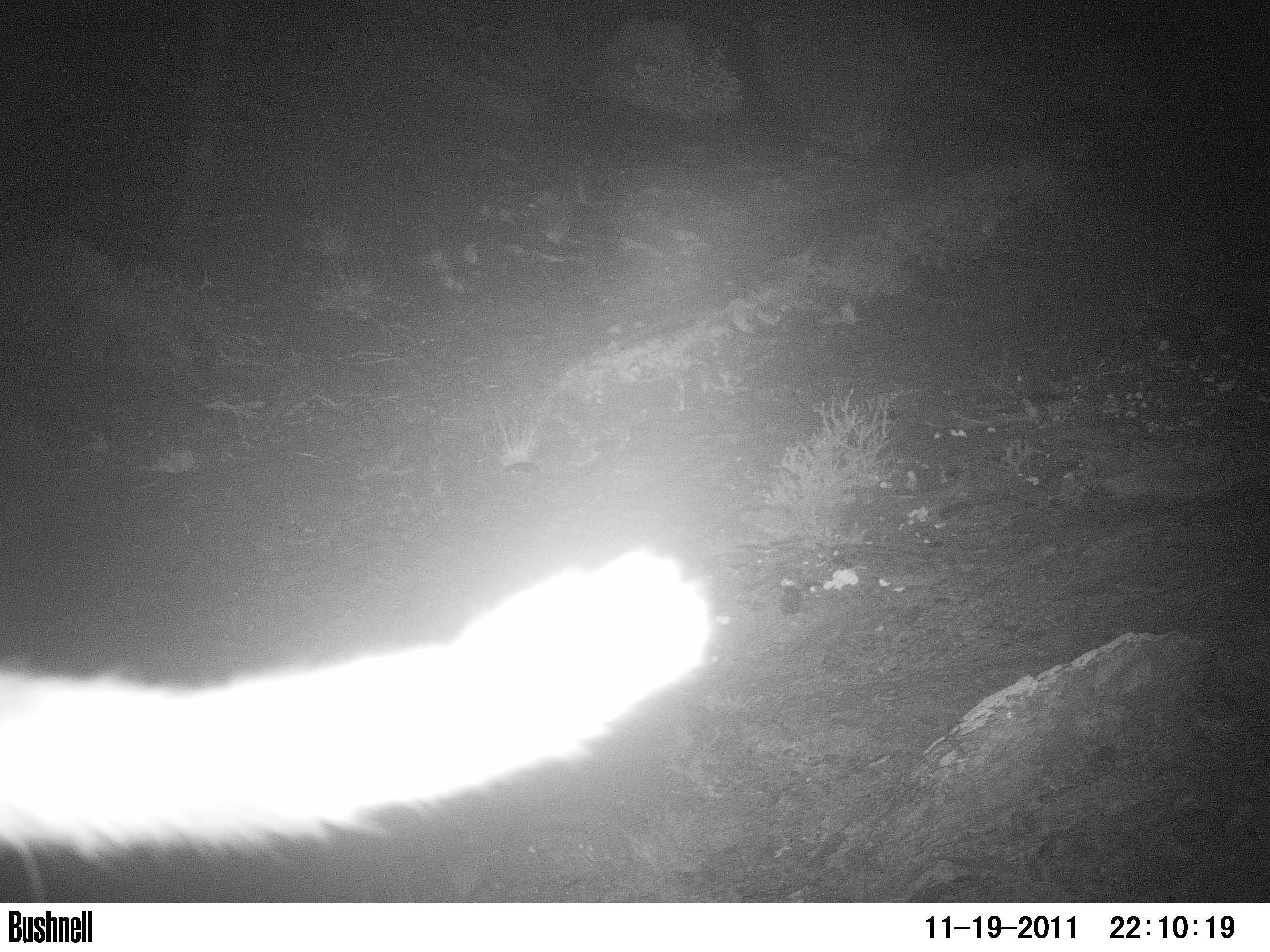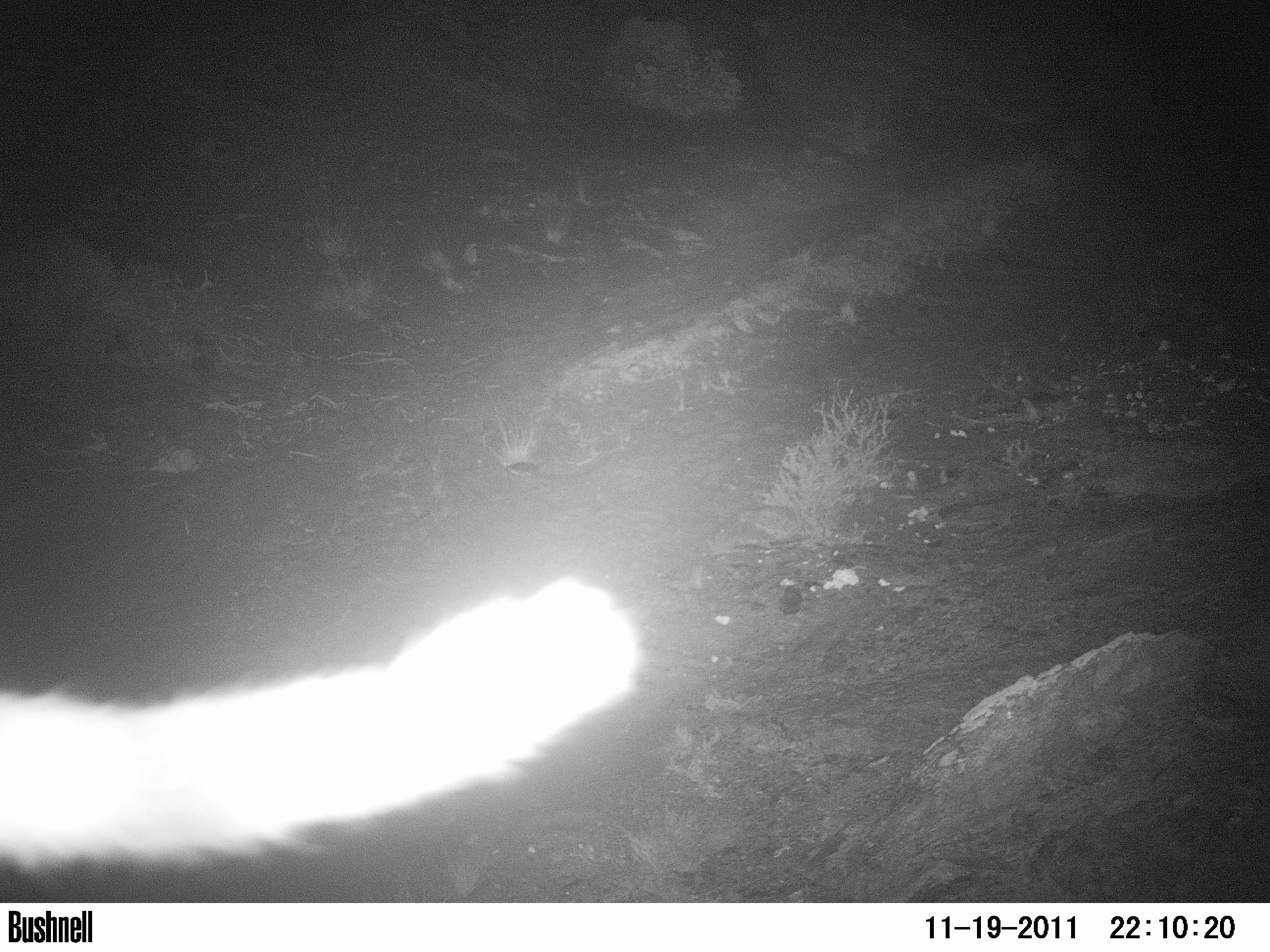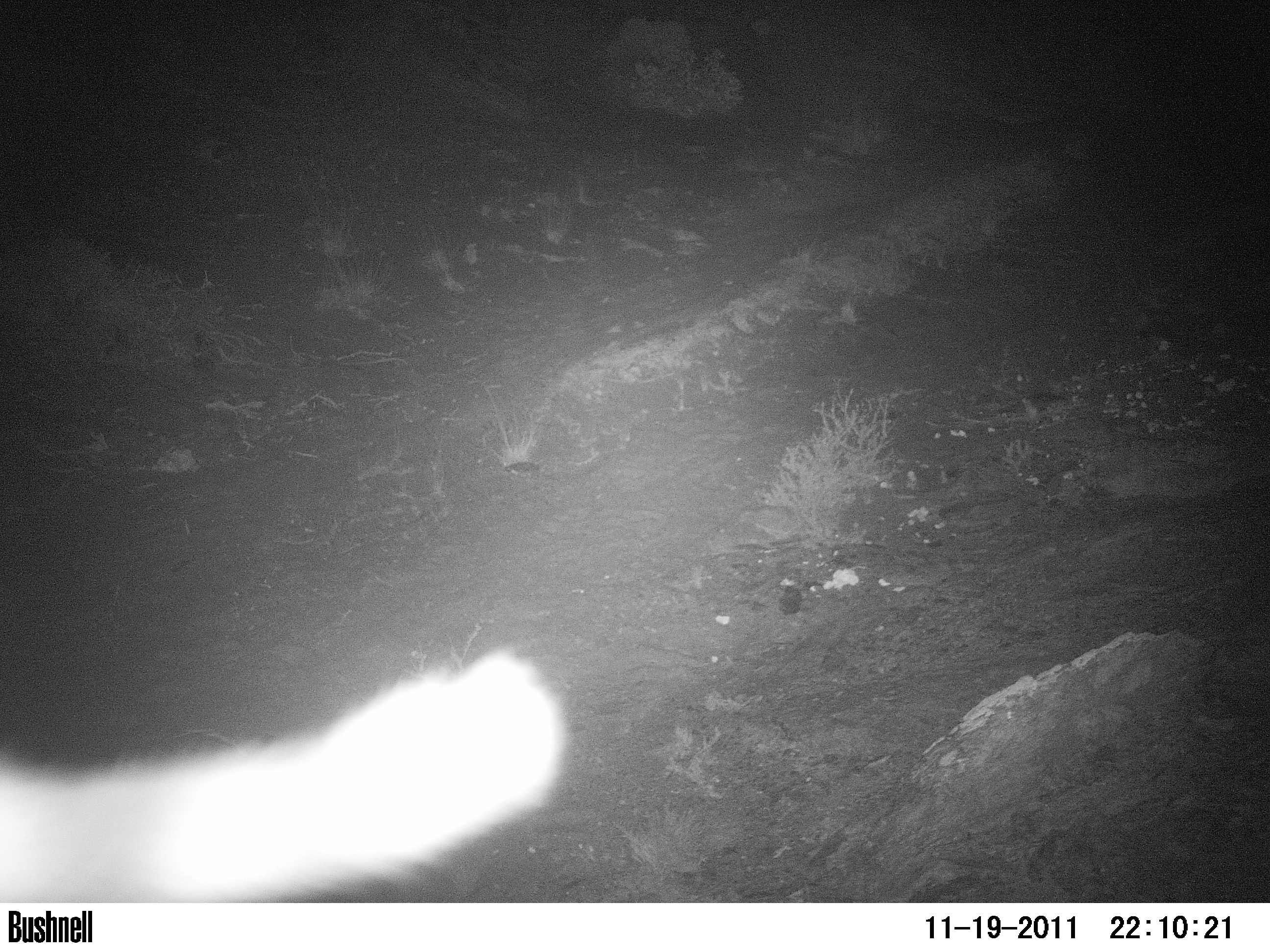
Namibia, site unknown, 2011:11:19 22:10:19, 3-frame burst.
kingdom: Animalia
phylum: Chordata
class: Mammalia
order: Carnivora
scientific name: Carnivora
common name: carnivores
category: cn-other carnivores